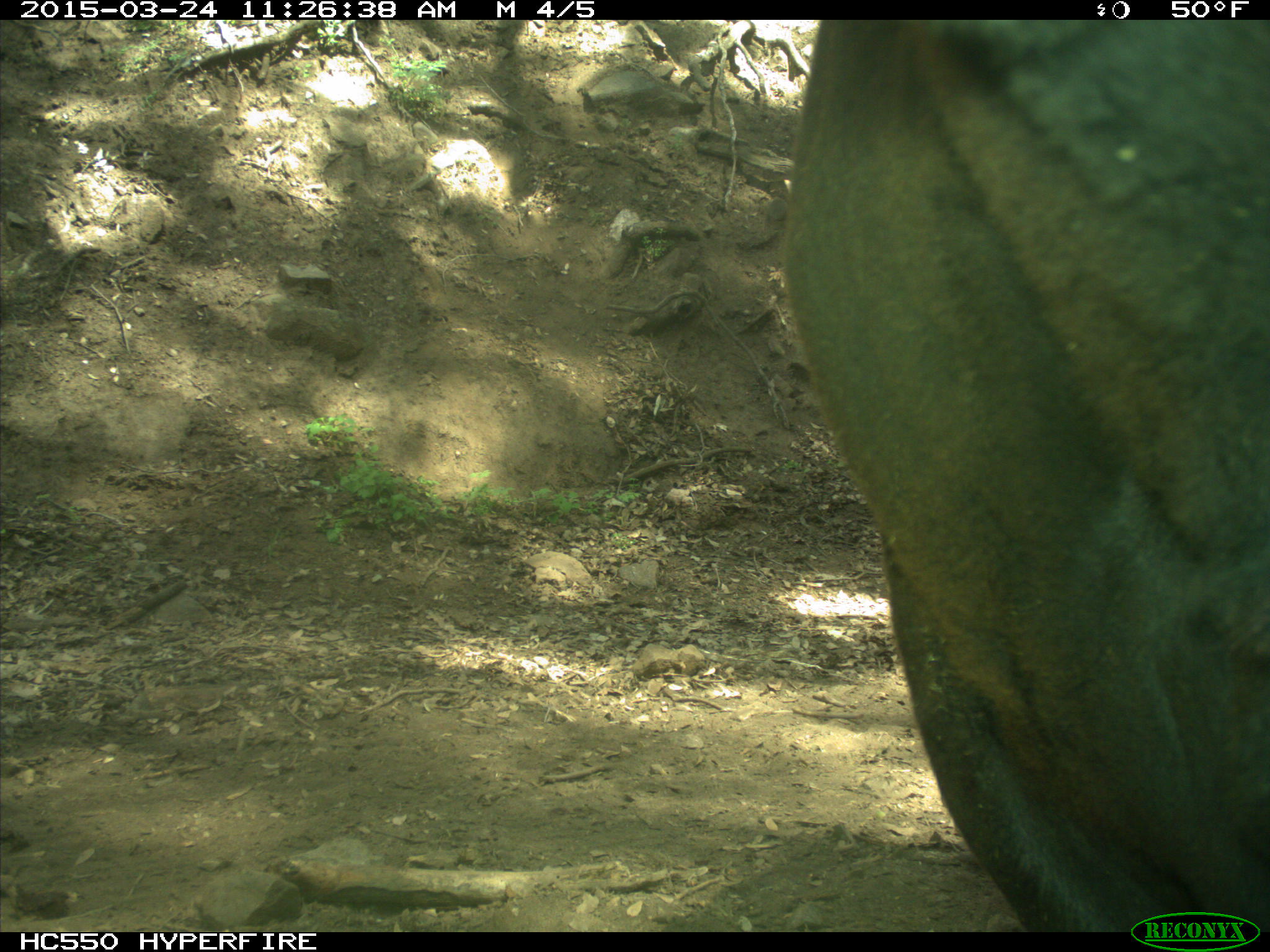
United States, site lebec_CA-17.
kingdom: Animalia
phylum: Chordata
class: Mammalia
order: Artiodactyla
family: Bovidae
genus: Bos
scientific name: Bos taurus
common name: domestic cow